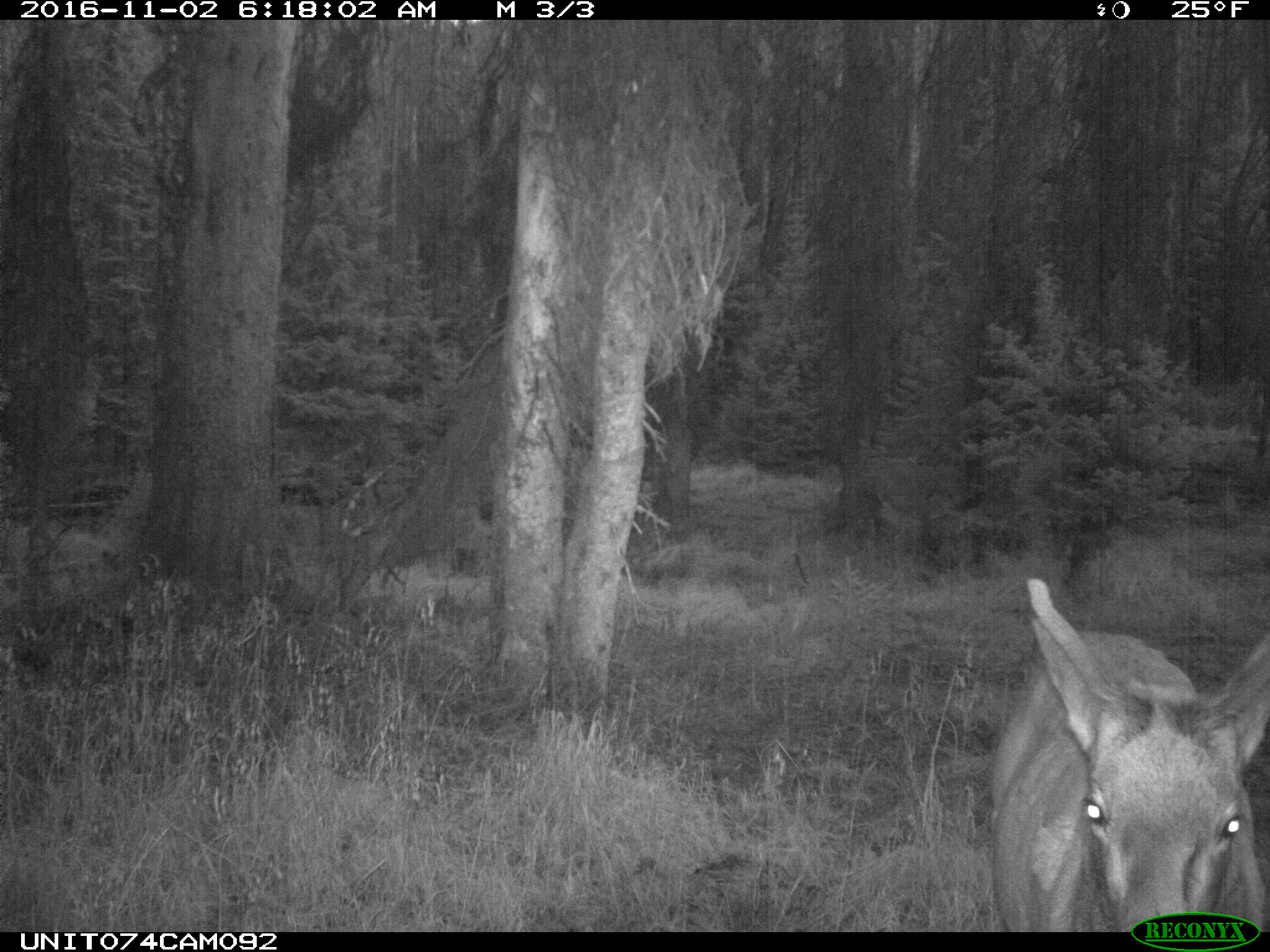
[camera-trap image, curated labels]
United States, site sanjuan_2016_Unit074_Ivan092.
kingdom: Animalia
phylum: Chordata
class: Mammalia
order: Artiodactyla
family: Cervidae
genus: Cervus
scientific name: Cervus elaphus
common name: red deer